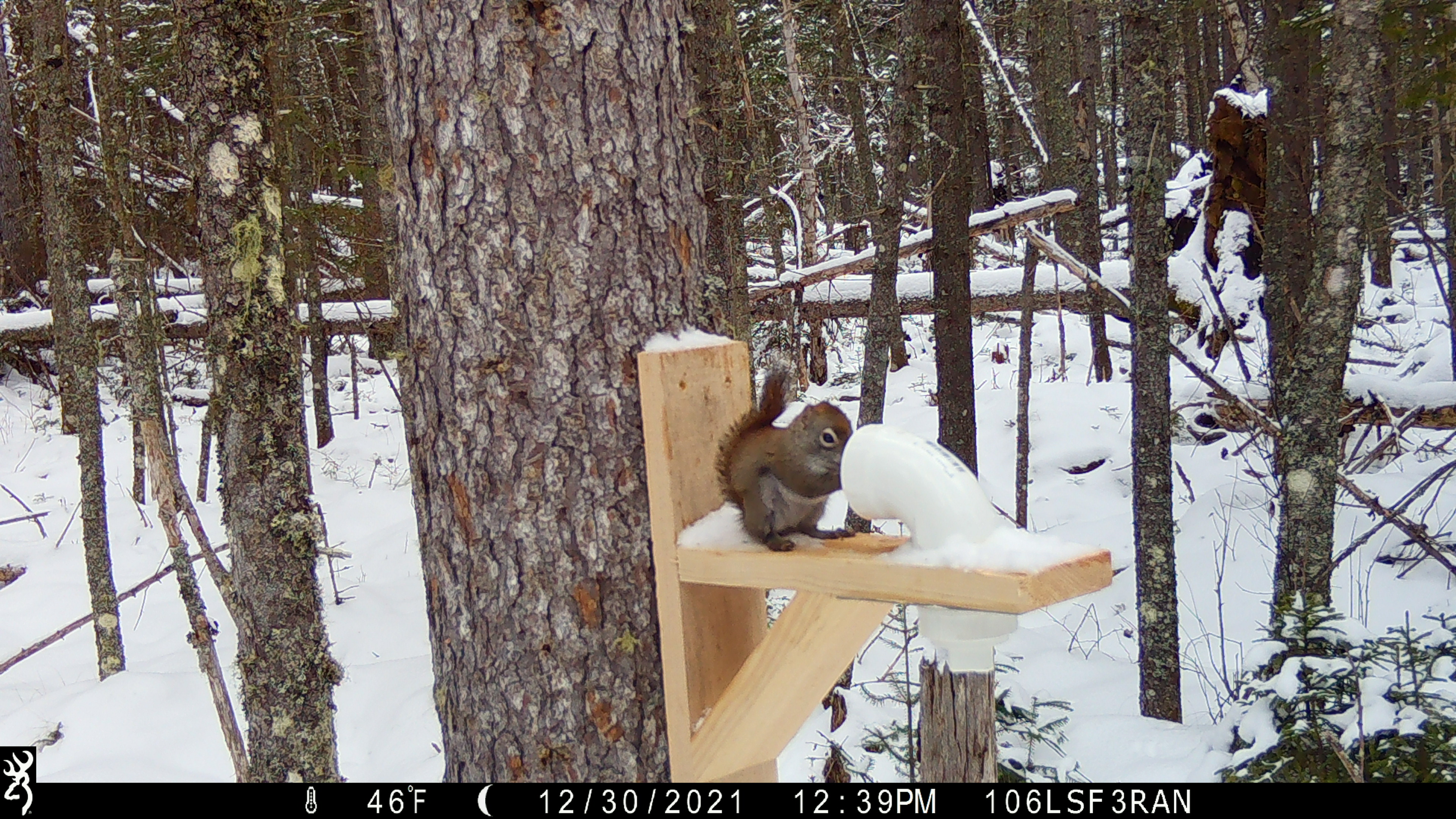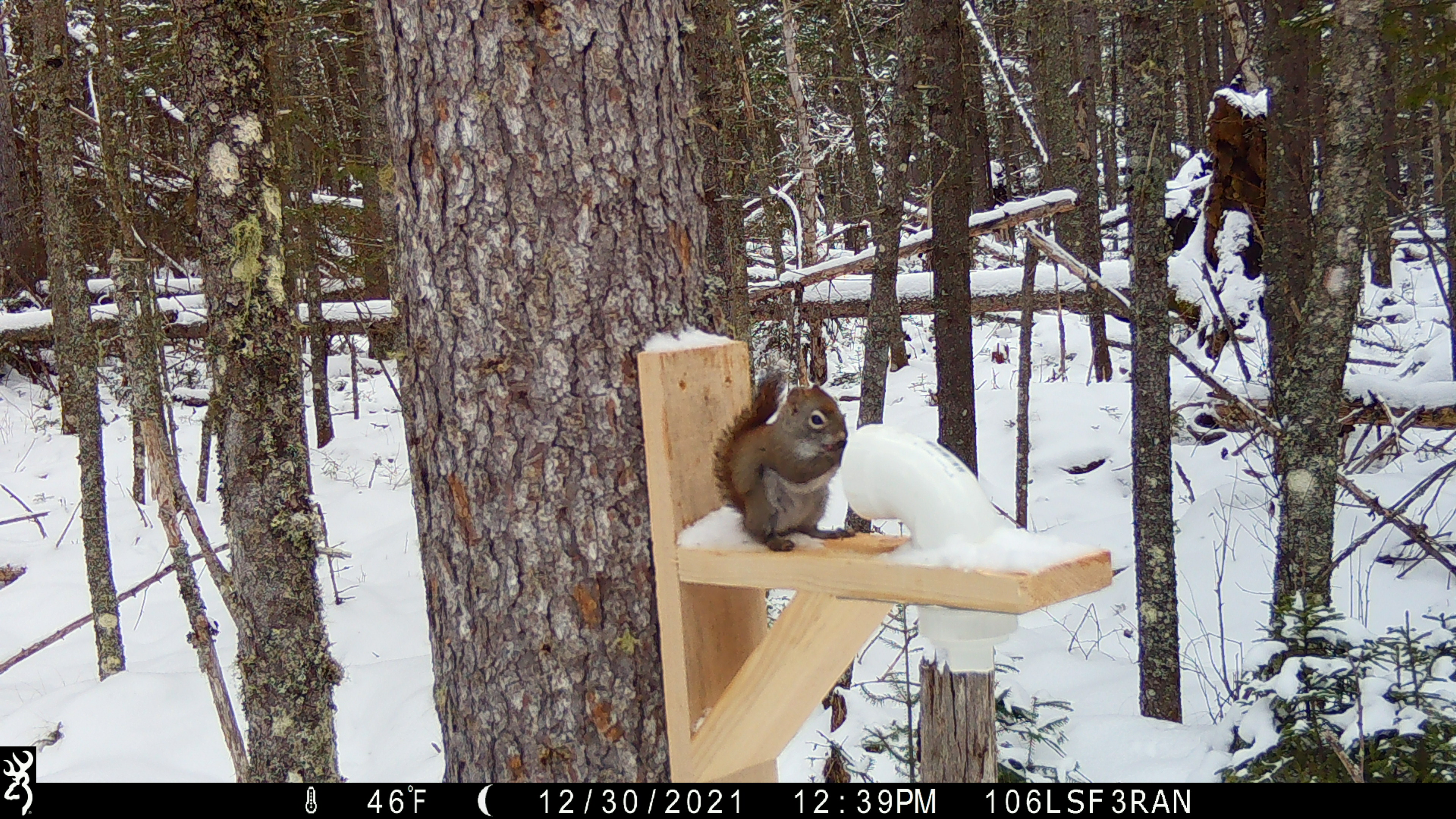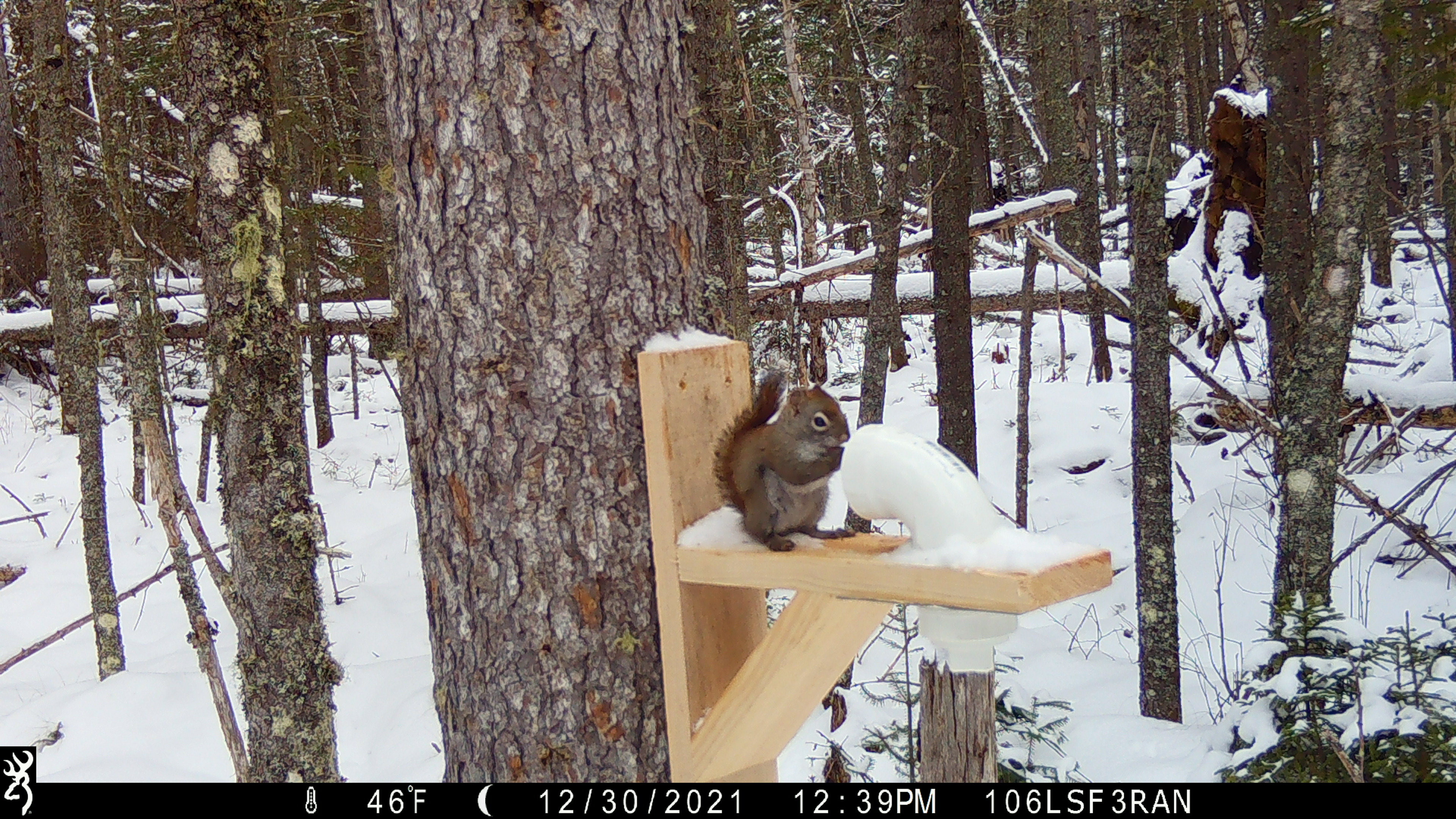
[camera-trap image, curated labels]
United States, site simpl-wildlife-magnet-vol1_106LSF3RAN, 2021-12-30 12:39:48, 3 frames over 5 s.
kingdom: Animalia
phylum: Chordata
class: Mammalia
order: Rodentia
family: Sciuridae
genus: Tamiasciurus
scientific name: Tamiasciurus hudsonicus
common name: red squirrel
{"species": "red squirrel (Tamiasciurus hudsonicus)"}